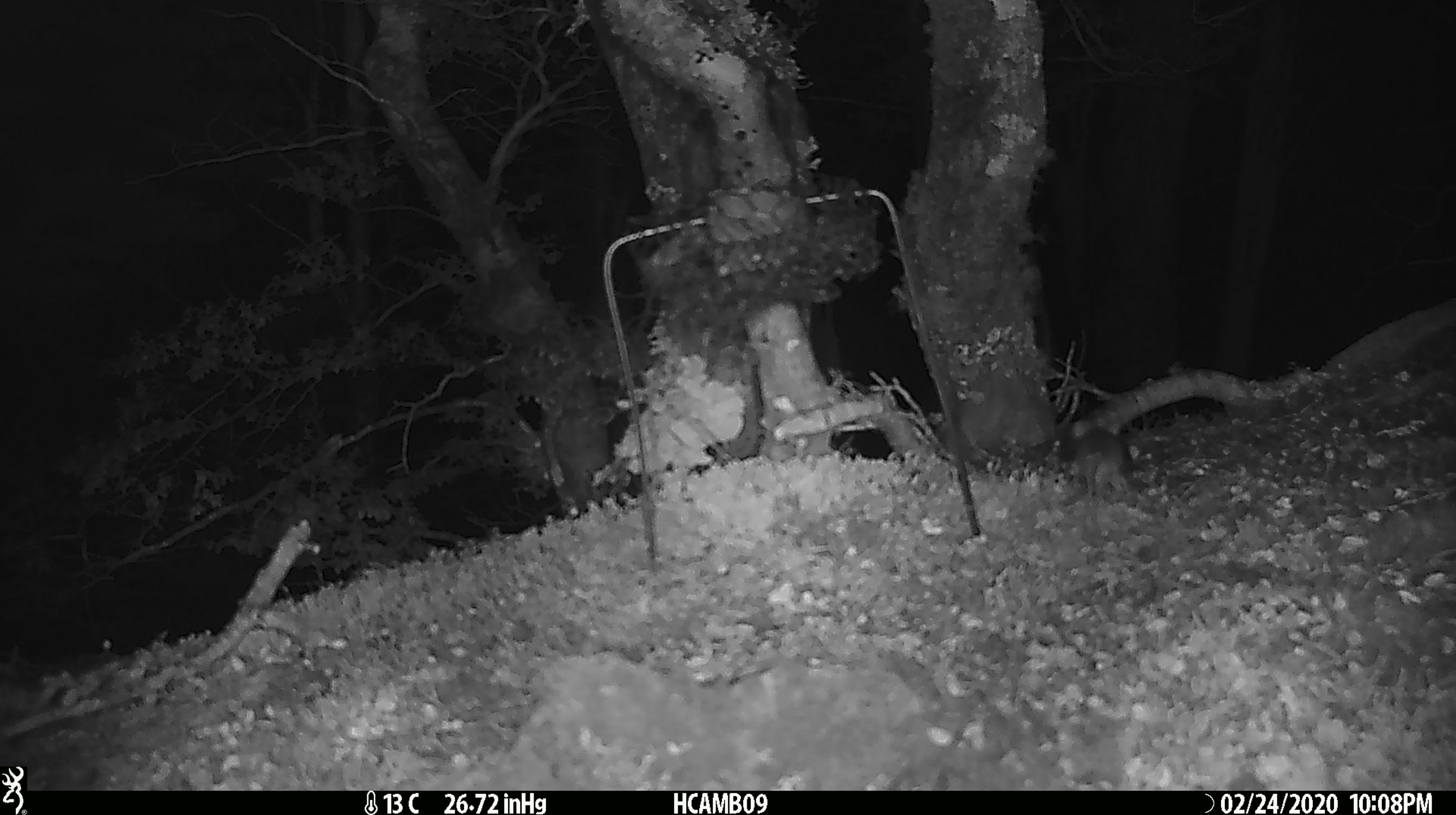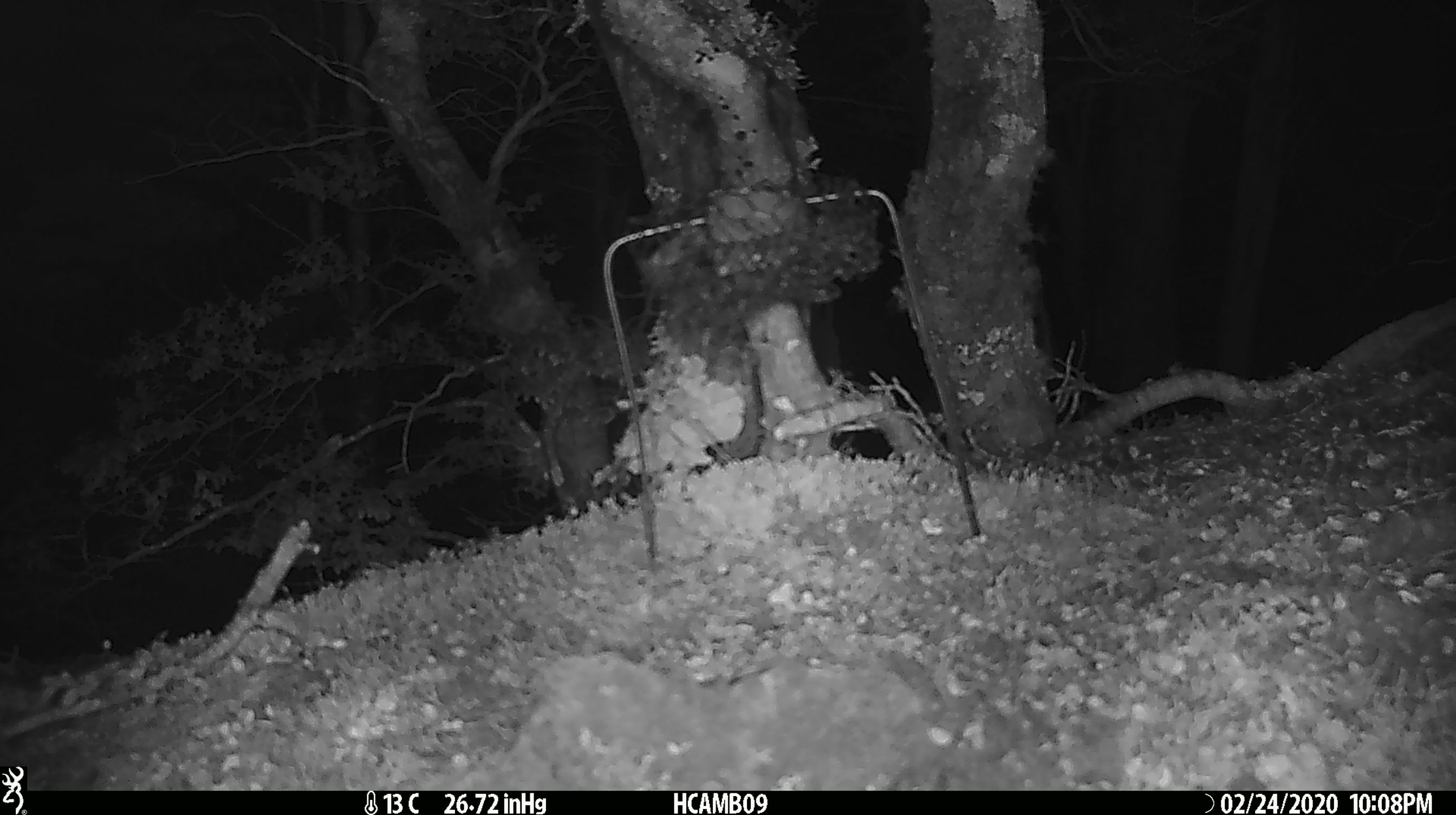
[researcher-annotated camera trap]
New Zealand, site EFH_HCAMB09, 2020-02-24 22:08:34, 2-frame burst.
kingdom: Animalia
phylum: Chordata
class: Mammalia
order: Rodentia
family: Muridae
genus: Mus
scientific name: Mus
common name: mouse